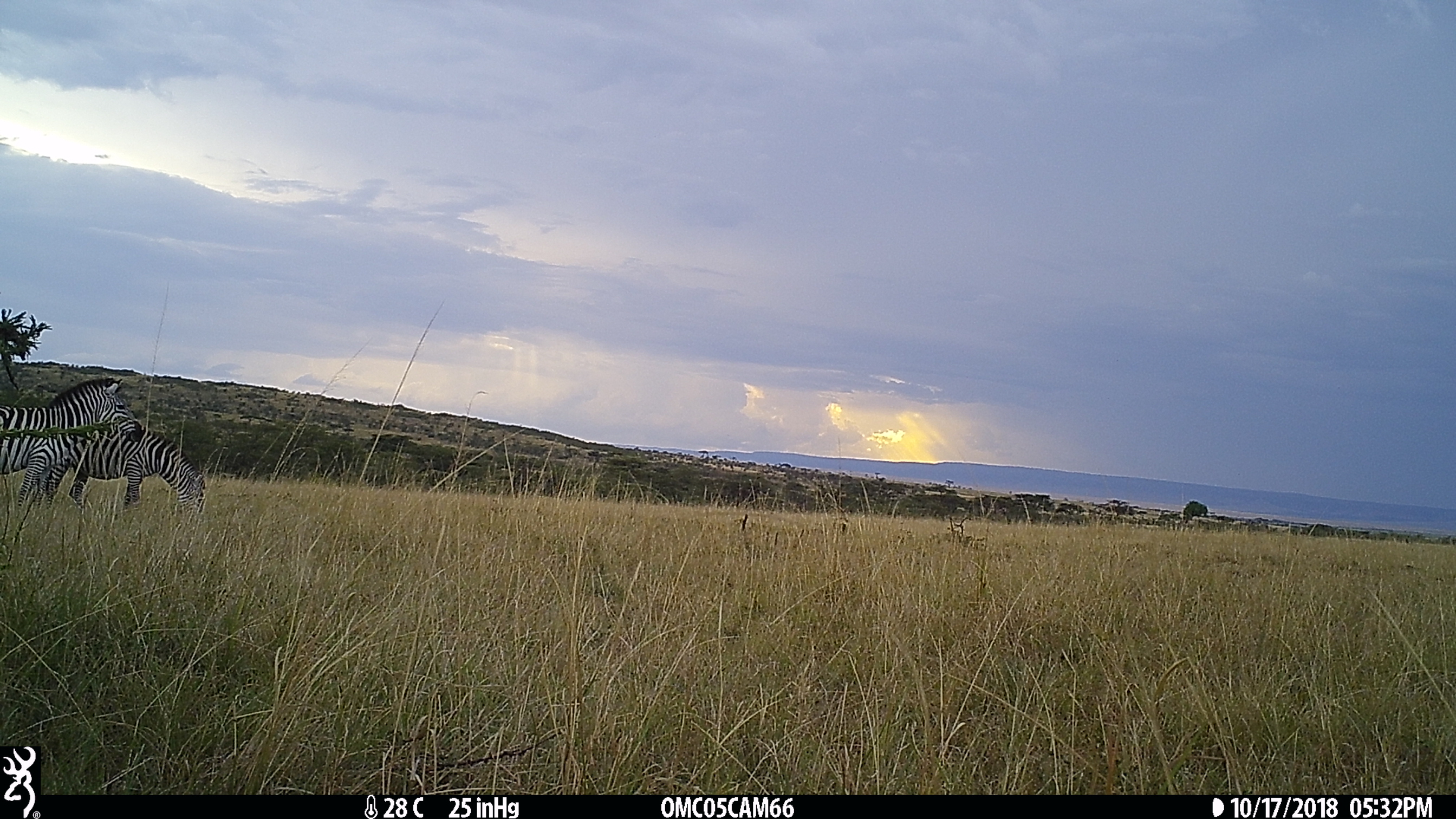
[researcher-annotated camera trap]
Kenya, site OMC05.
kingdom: Animalia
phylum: Chordata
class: Mammalia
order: Perissodactyla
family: Equidae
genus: Equus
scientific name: Equus quagga burchellii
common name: burchell's zebra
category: zebra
Zebra (burchell's zebra) (Equus quagga burchellii).